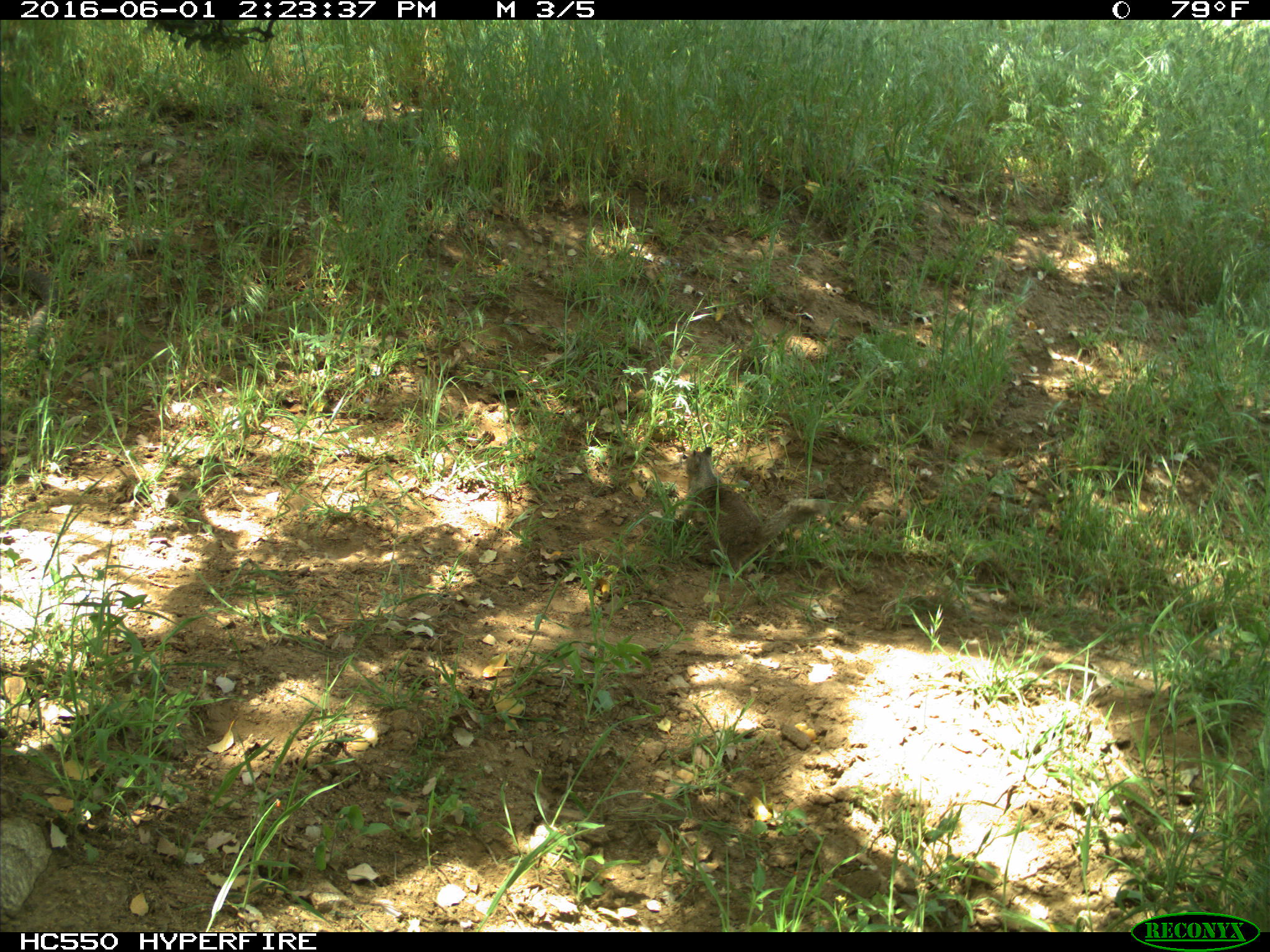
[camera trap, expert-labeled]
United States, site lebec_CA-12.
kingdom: Animalia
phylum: Chordata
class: Mammalia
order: Rodentia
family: Sciuridae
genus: Otospermophilus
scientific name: Otospermophilus beecheyi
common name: california ground squirrel